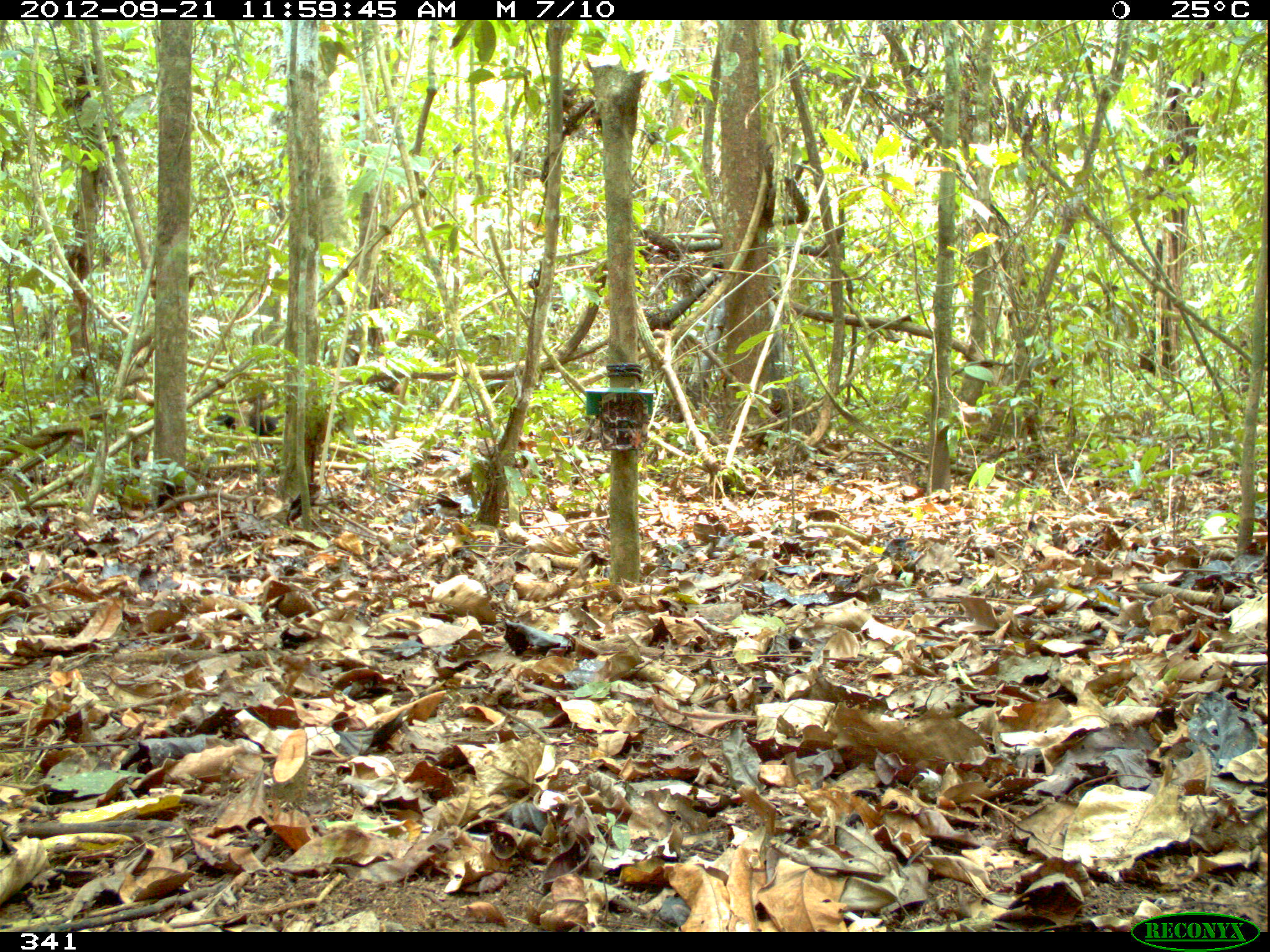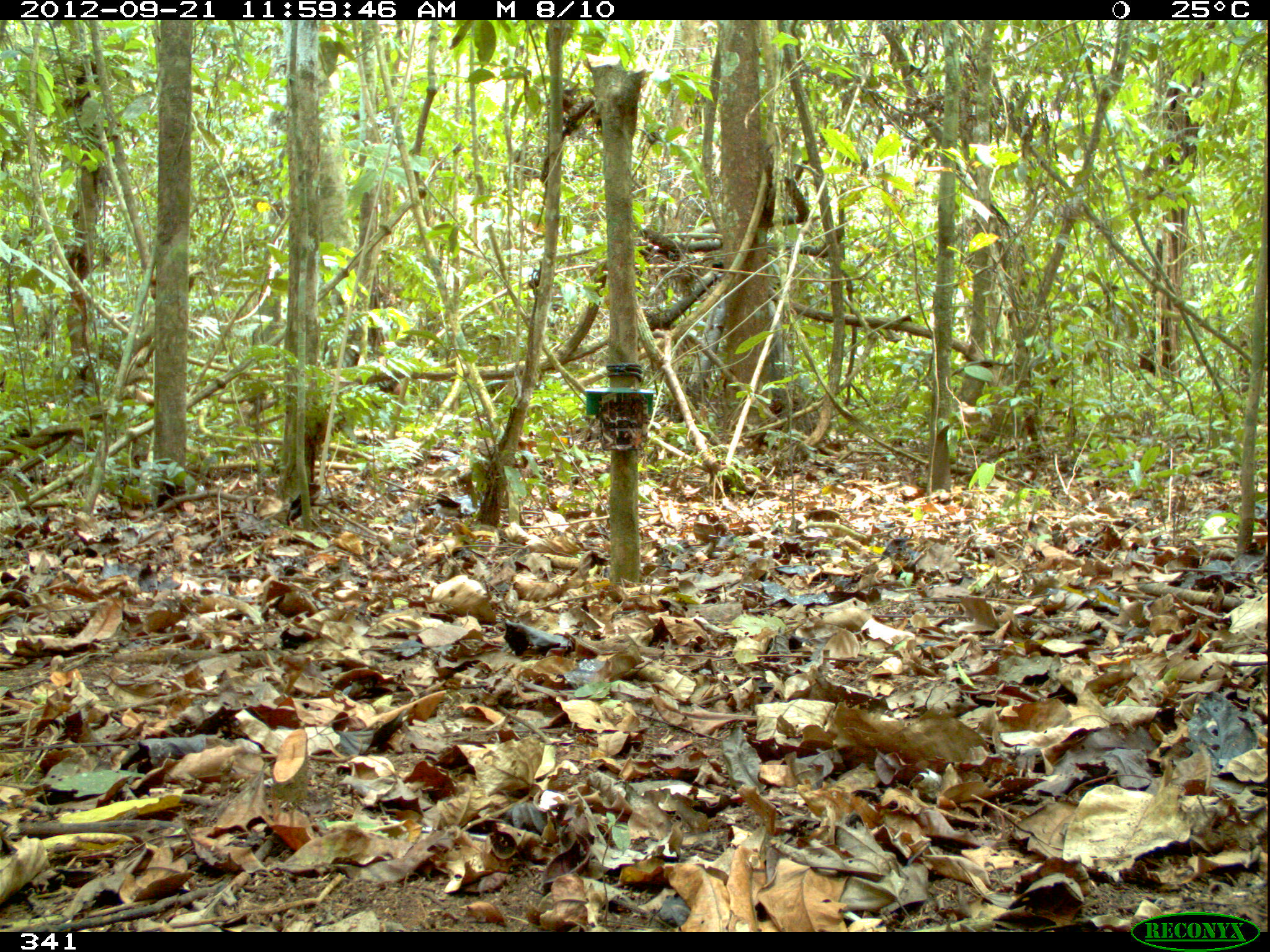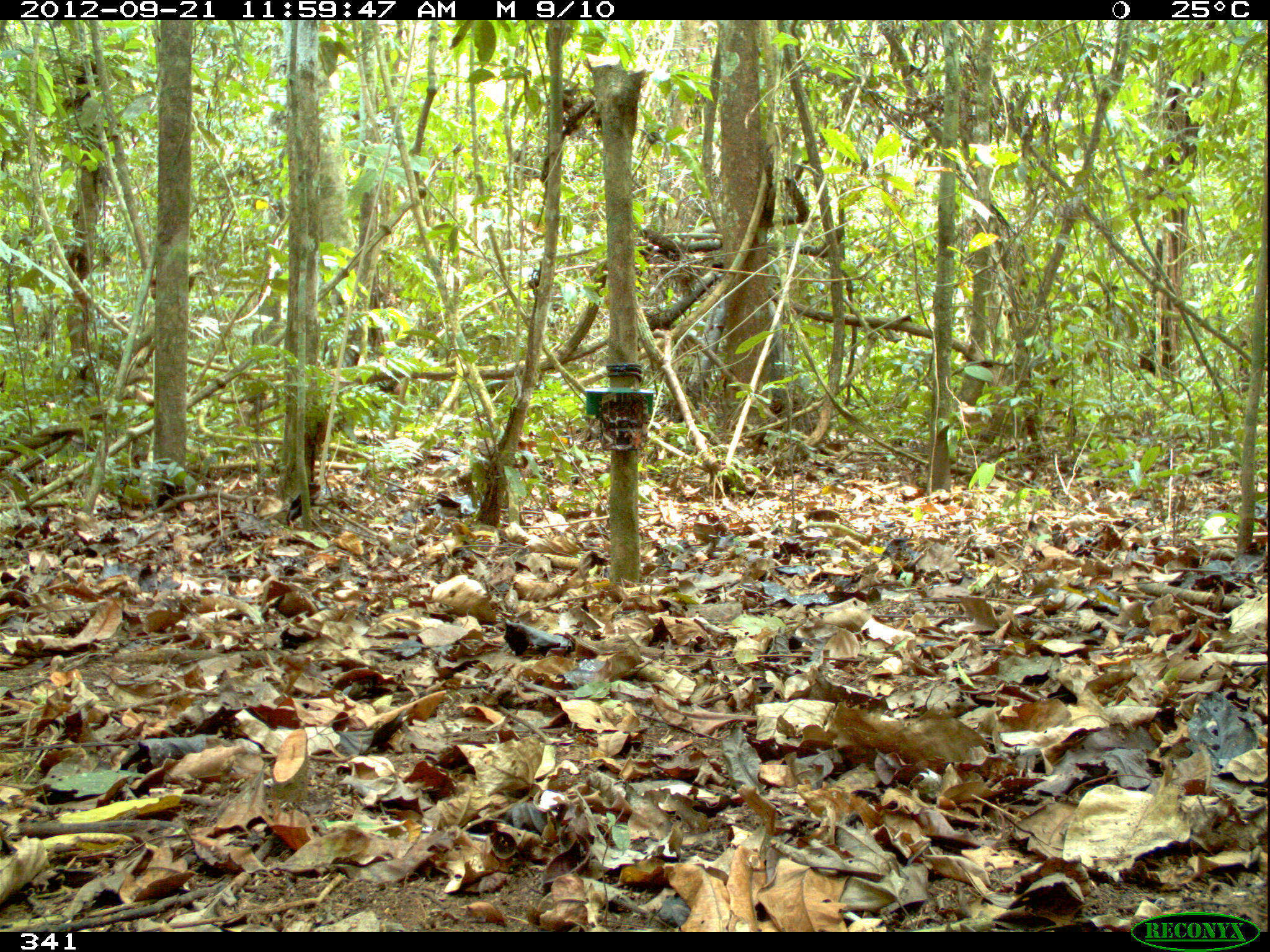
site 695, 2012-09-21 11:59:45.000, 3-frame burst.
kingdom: Animalia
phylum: Chordata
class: Mammalia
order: Carnivora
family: Mustelidae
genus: Eira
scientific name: Eira barbara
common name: tayra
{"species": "Eira barbara (tayra)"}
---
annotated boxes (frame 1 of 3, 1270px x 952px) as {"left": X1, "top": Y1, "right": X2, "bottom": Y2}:
eira barbara: {"left": 208, "top": 409, "right": 283, "bottom": 435}